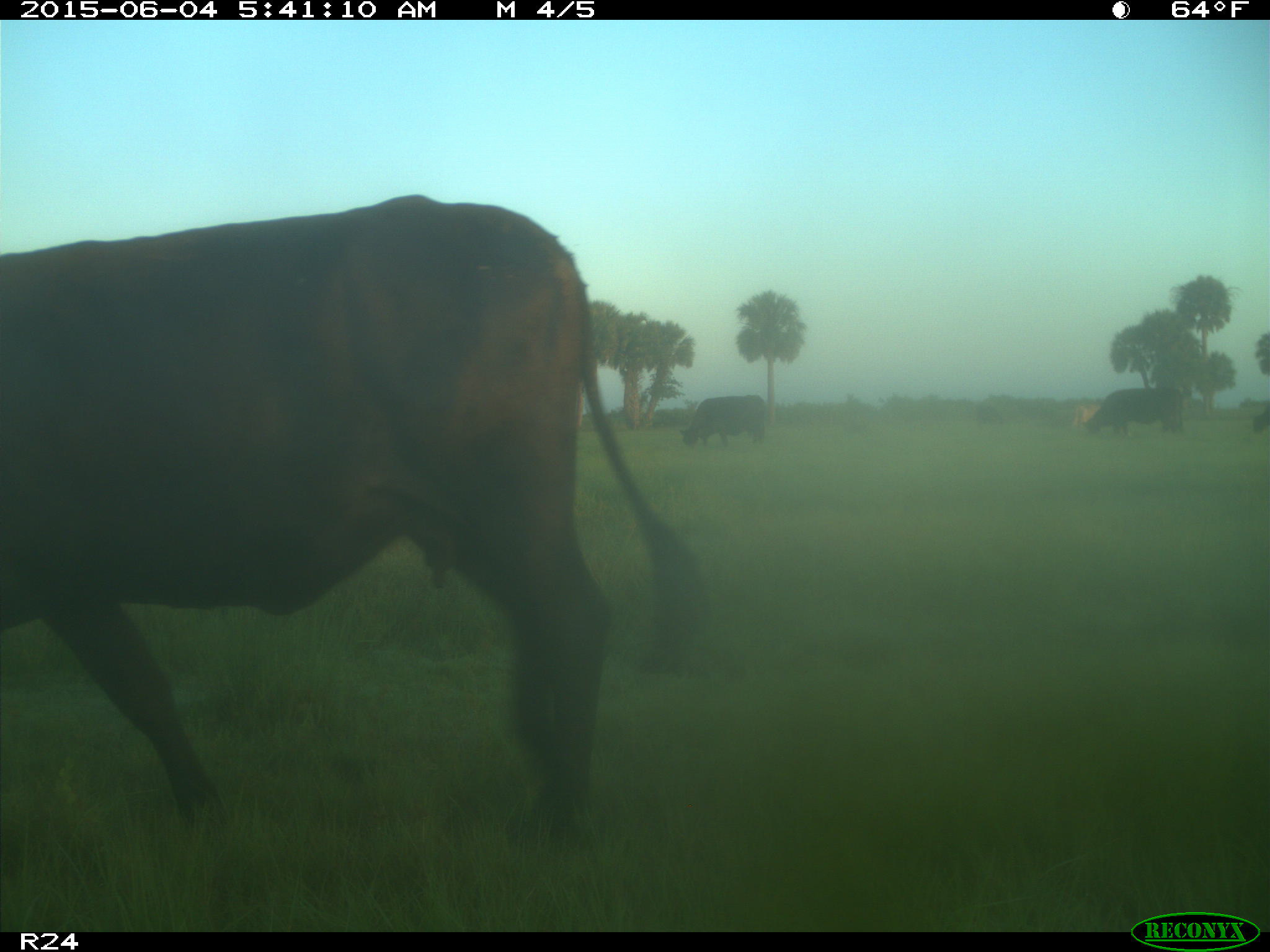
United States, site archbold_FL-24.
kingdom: Animalia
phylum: Chordata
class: Mammalia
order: Artiodactyla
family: Bovidae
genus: Bos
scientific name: Bos taurus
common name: domestic cow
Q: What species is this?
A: Bos taurus (domestic cow).